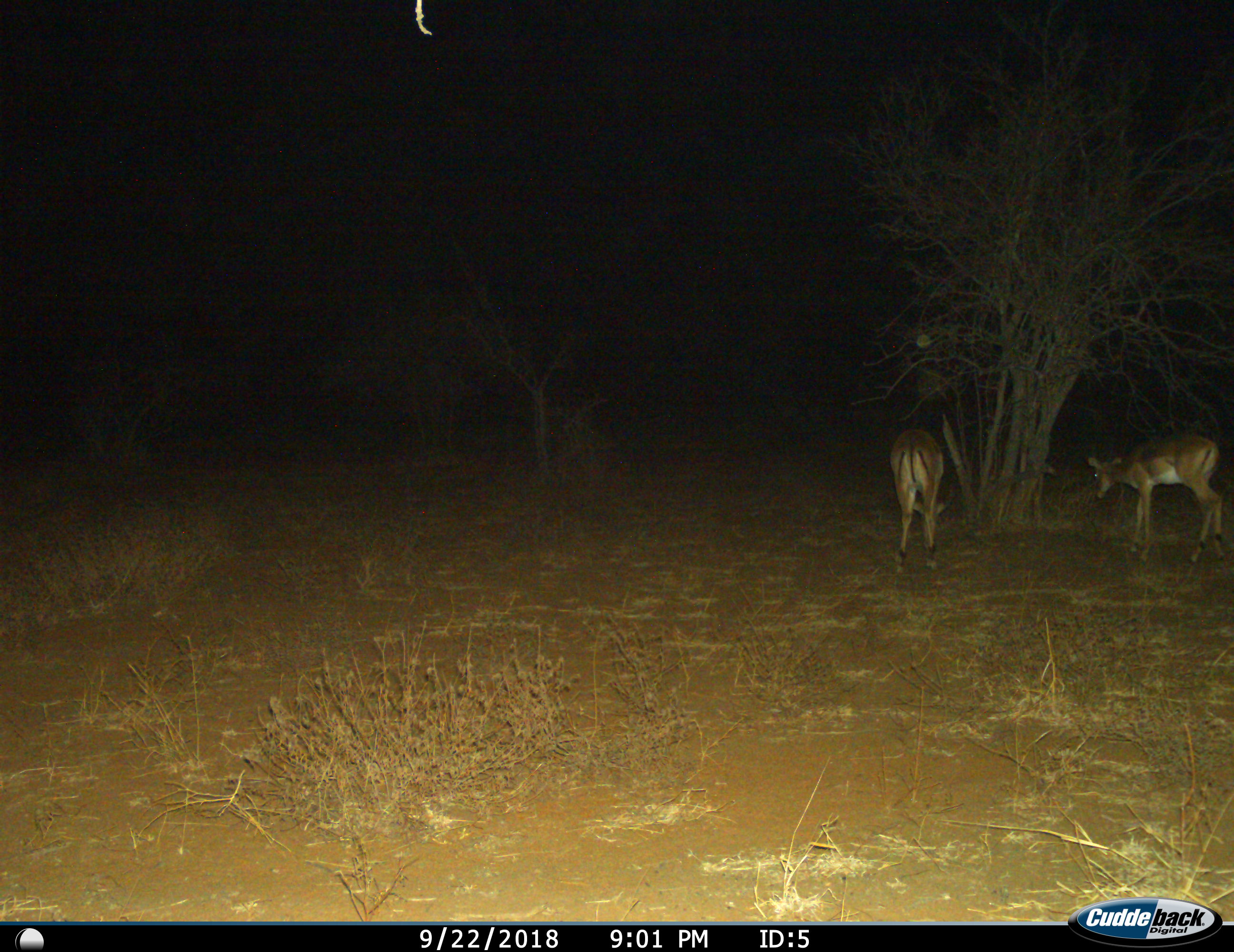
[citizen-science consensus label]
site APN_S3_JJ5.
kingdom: Animalia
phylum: Chordata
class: Mammalia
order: Artiodactyla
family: Bovidae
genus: Aepyceros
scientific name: Aepyceros melampus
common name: impala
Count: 2.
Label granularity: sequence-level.